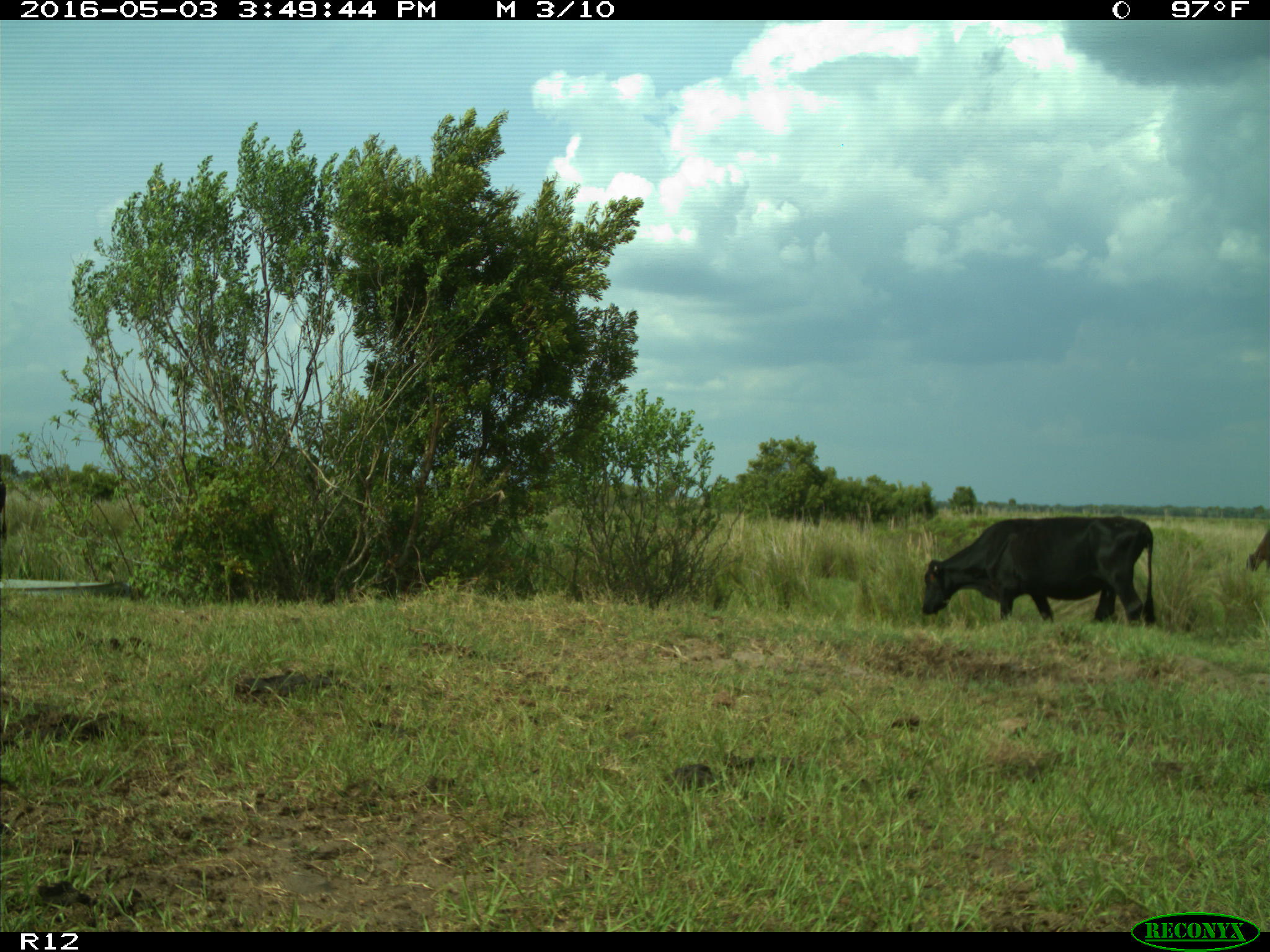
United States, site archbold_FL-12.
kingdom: Animalia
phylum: Chordata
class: Mammalia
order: Artiodactyla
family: Bovidae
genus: Bos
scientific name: Bos taurus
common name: domestic cow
Bos taurus (domestic cow).